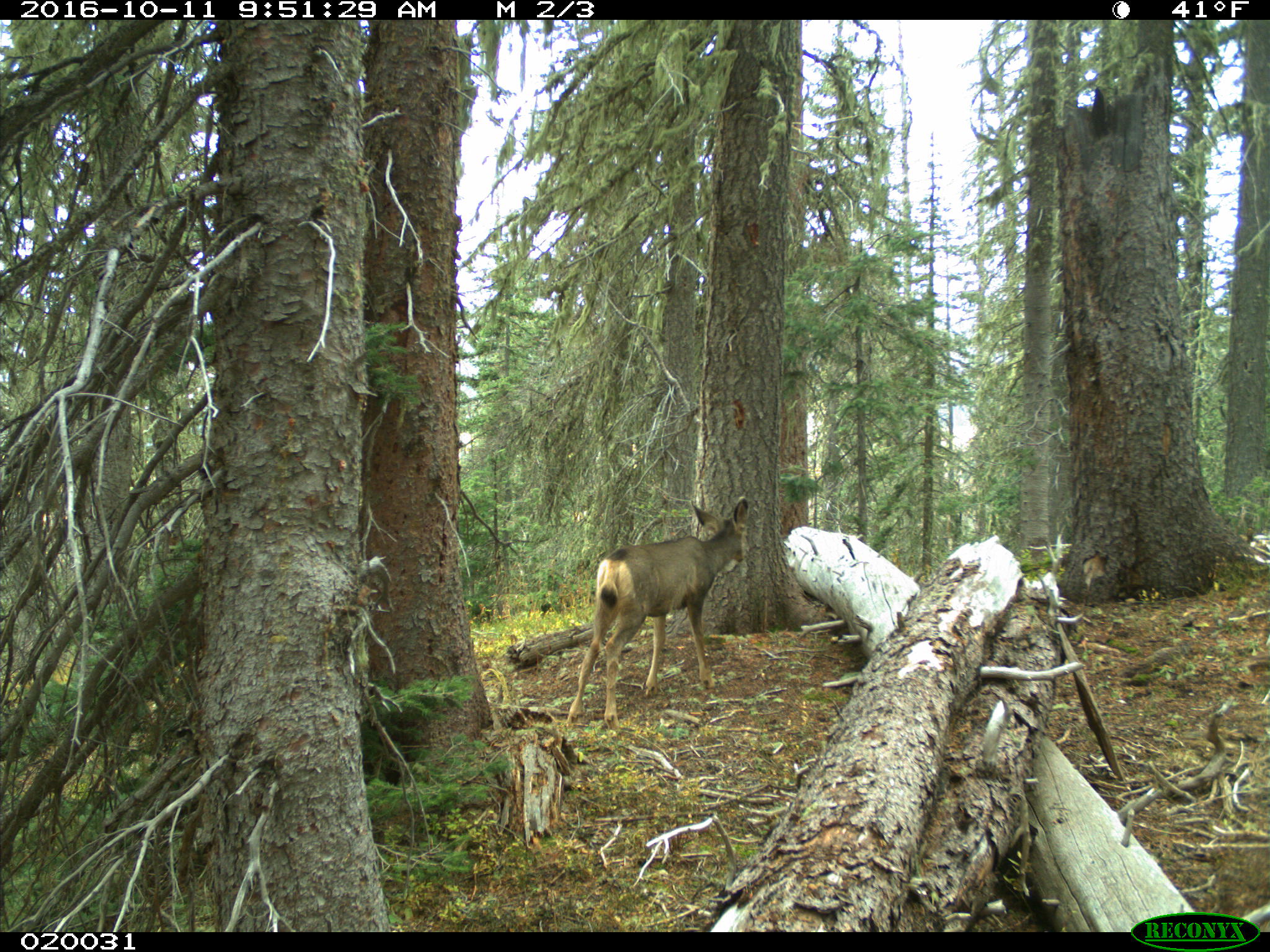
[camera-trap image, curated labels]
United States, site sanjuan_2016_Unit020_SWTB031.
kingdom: Animalia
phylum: Chordata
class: Mammalia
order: Artiodactyla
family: Cervidae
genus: Odocoileus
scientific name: Odocoileus hemionus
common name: mule deer